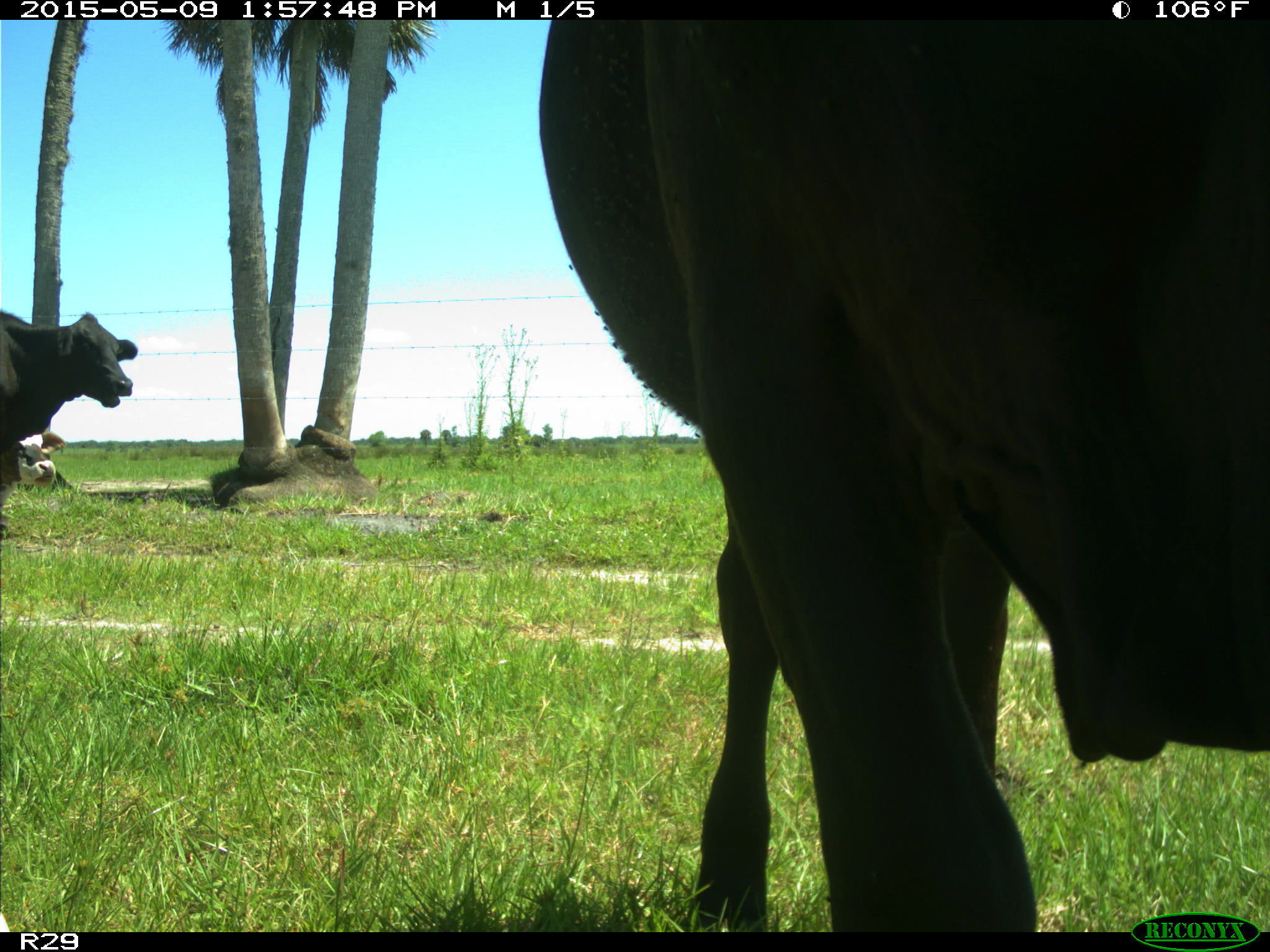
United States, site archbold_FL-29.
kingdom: Animalia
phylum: Chordata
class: Mammalia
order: Artiodactyla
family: Bovidae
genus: Bos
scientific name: Bos taurus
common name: domestic cow